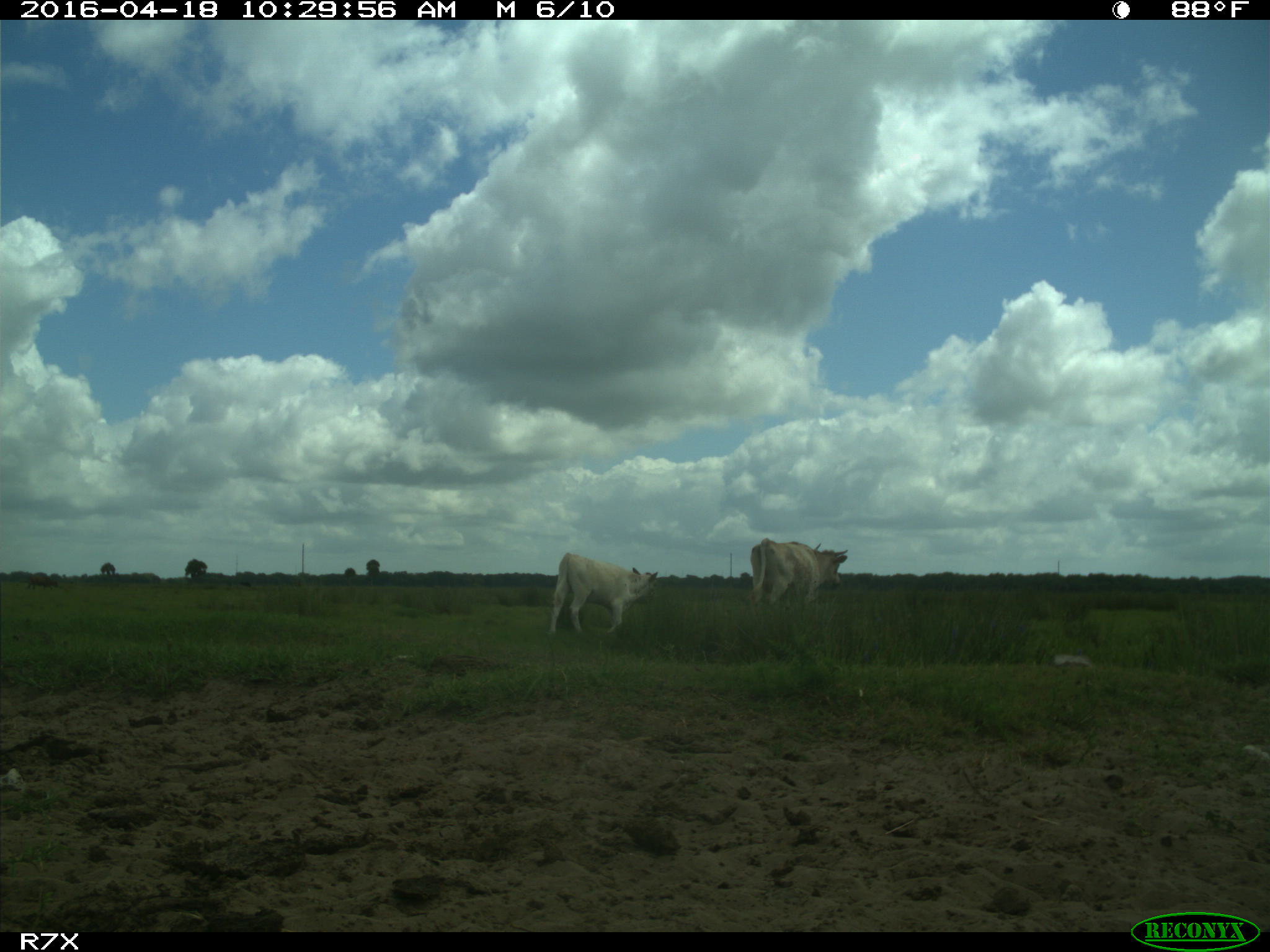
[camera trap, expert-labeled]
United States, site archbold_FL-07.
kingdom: Animalia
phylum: Chordata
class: Mammalia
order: Artiodactyla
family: Bovidae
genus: Bos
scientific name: Bos taurus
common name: domestic cow